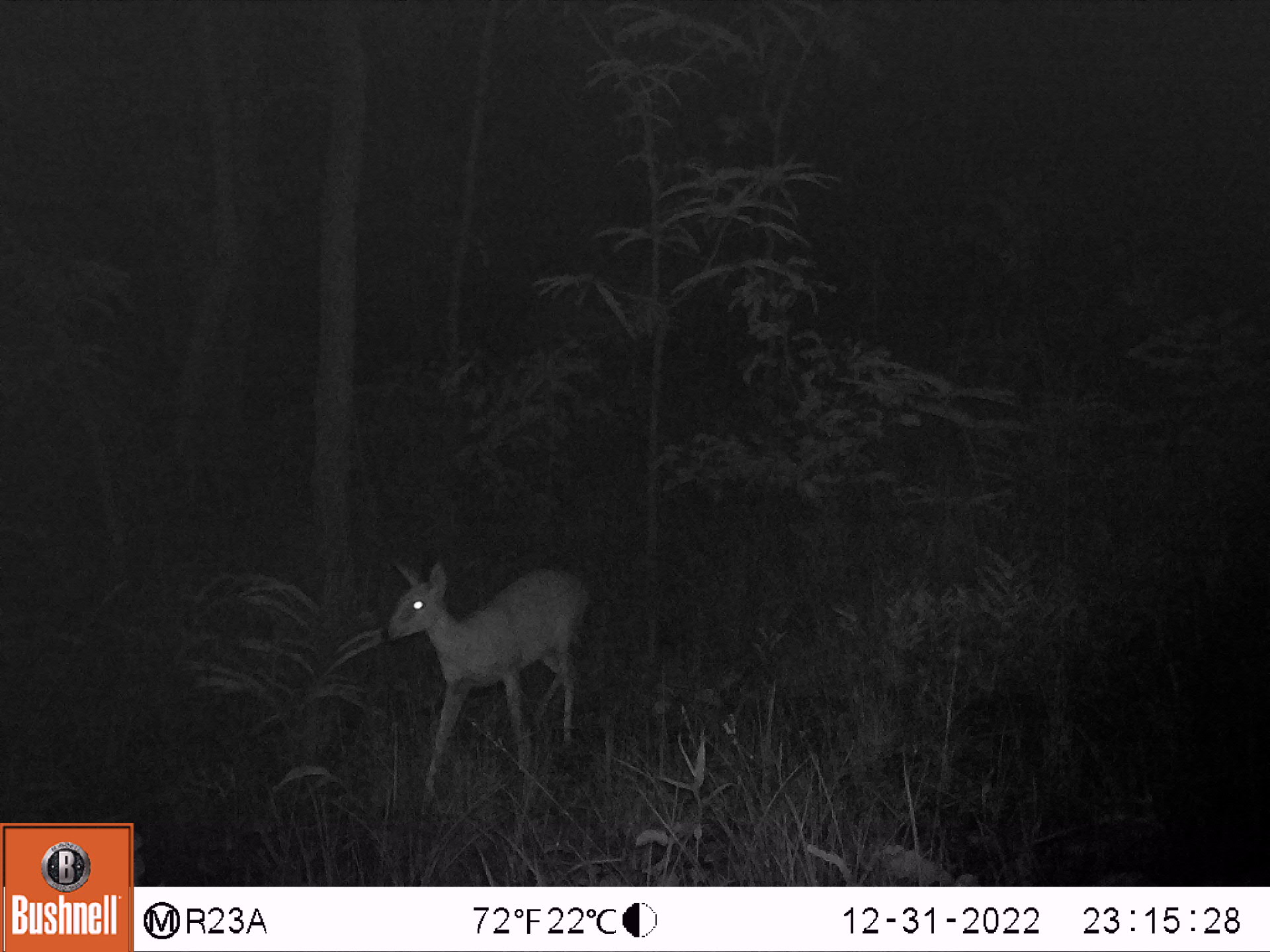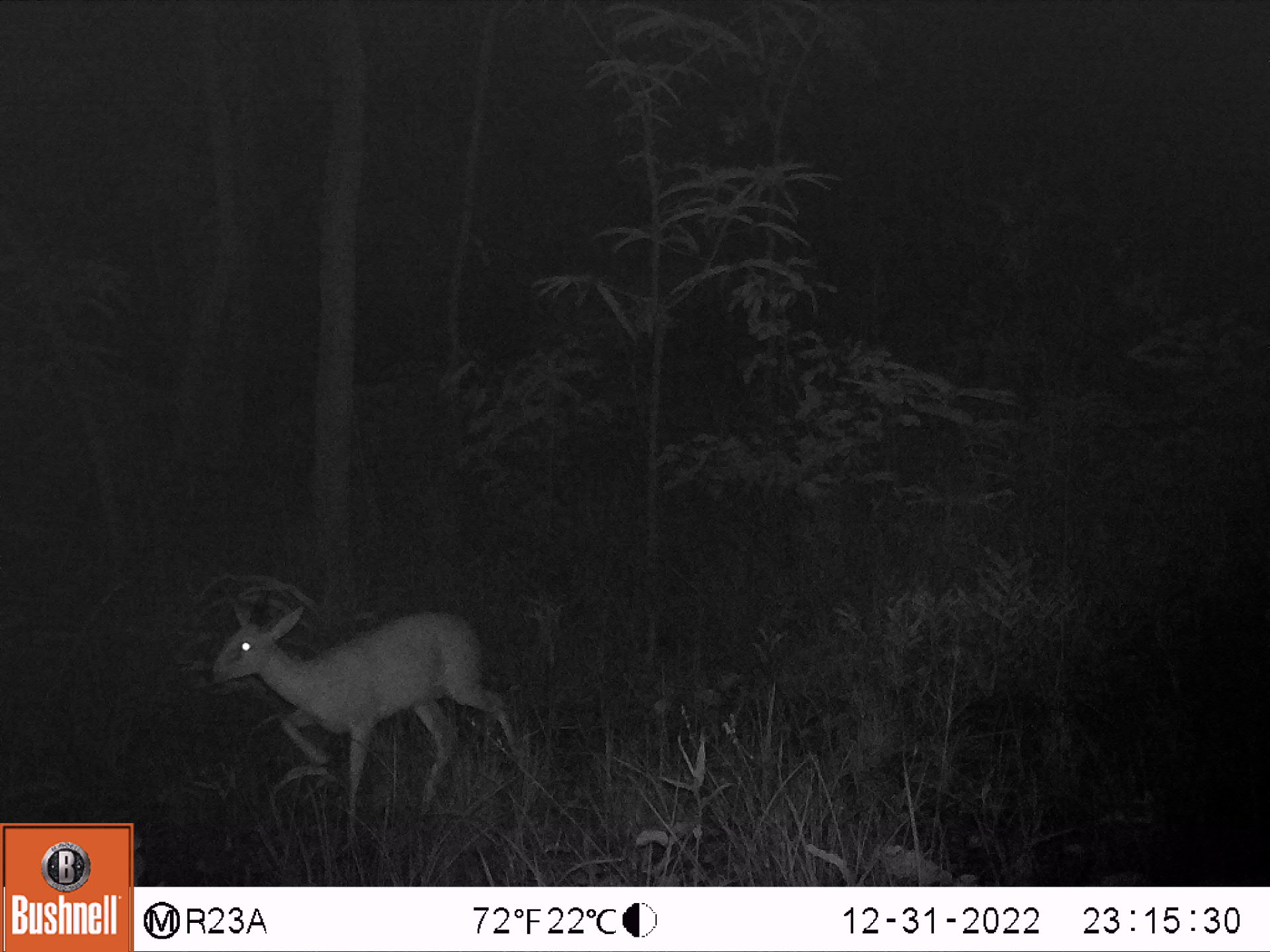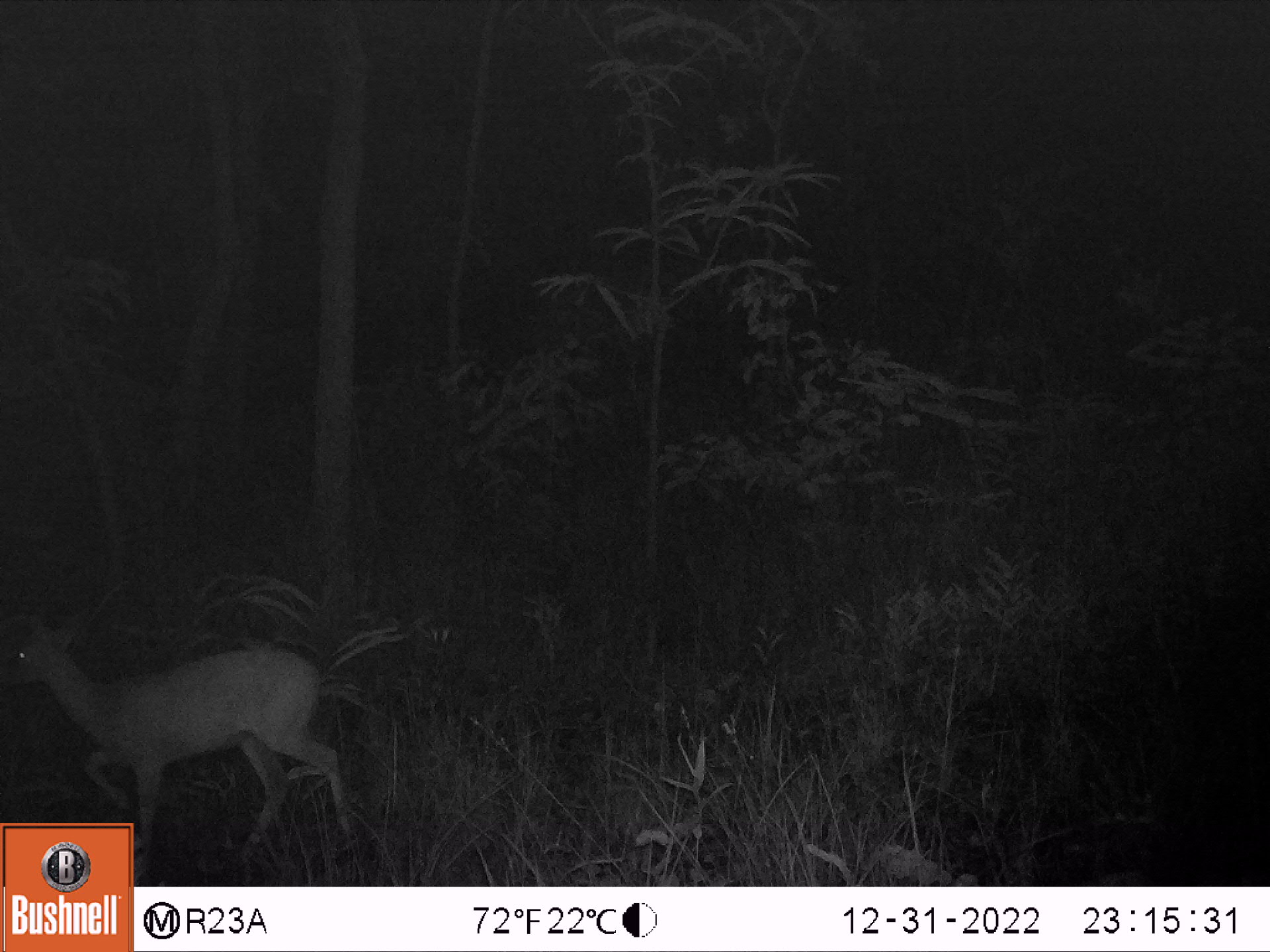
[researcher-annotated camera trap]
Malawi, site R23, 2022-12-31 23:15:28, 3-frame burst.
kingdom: Animalia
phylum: Chordata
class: Mammalia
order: Artiodactyla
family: Bovidae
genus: Sylvicapra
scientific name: Sylvicapra grimmia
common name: common duiker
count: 1